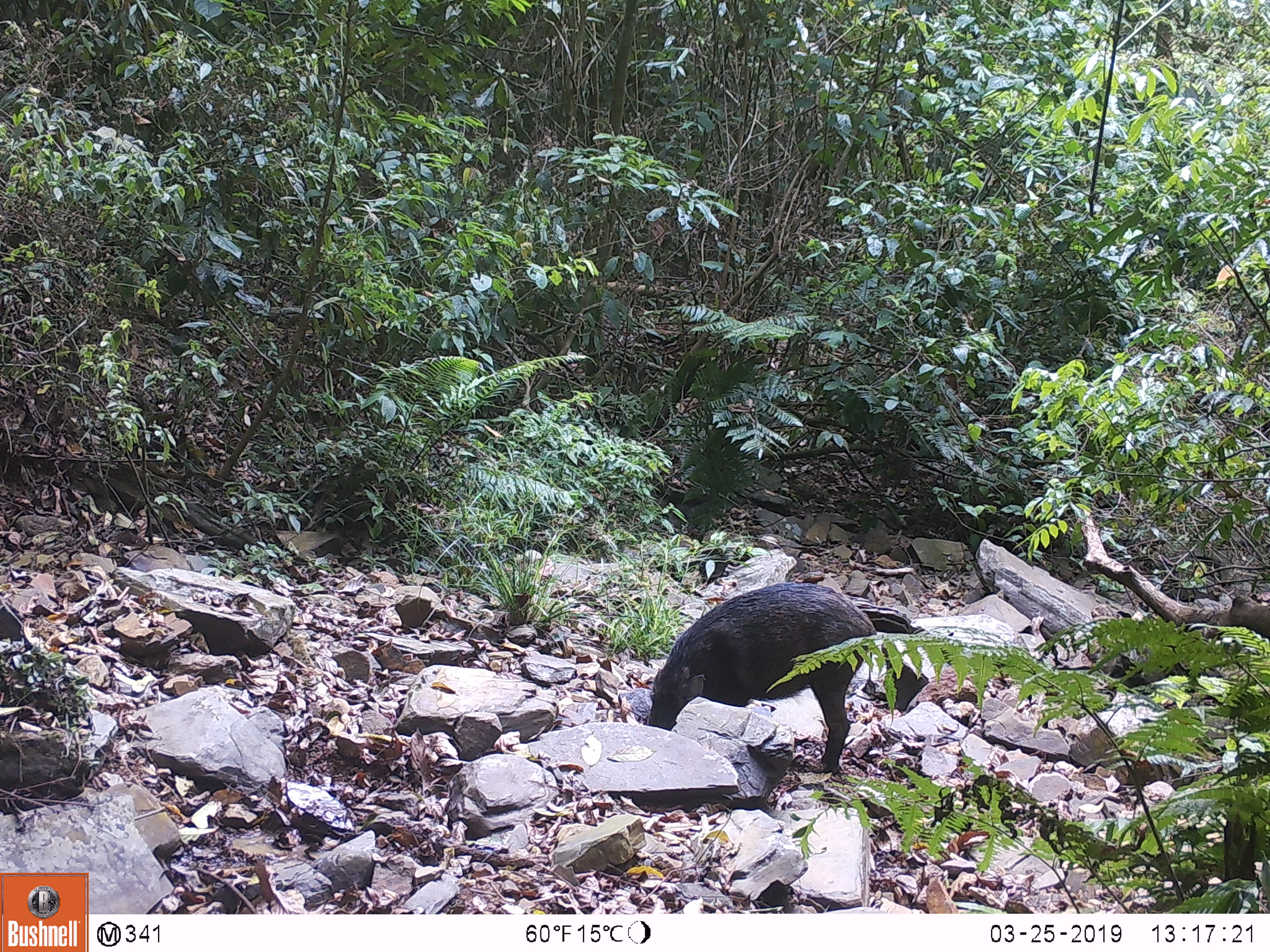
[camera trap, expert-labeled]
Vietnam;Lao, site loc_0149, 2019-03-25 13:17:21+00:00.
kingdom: Animalia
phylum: Chordata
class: Mammalia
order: Artiodactyla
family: Suidae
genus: Sus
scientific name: Sus scrofa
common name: eurasian wild pig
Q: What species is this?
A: Eurasian wild pig (Sus scrofa).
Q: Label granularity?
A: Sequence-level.